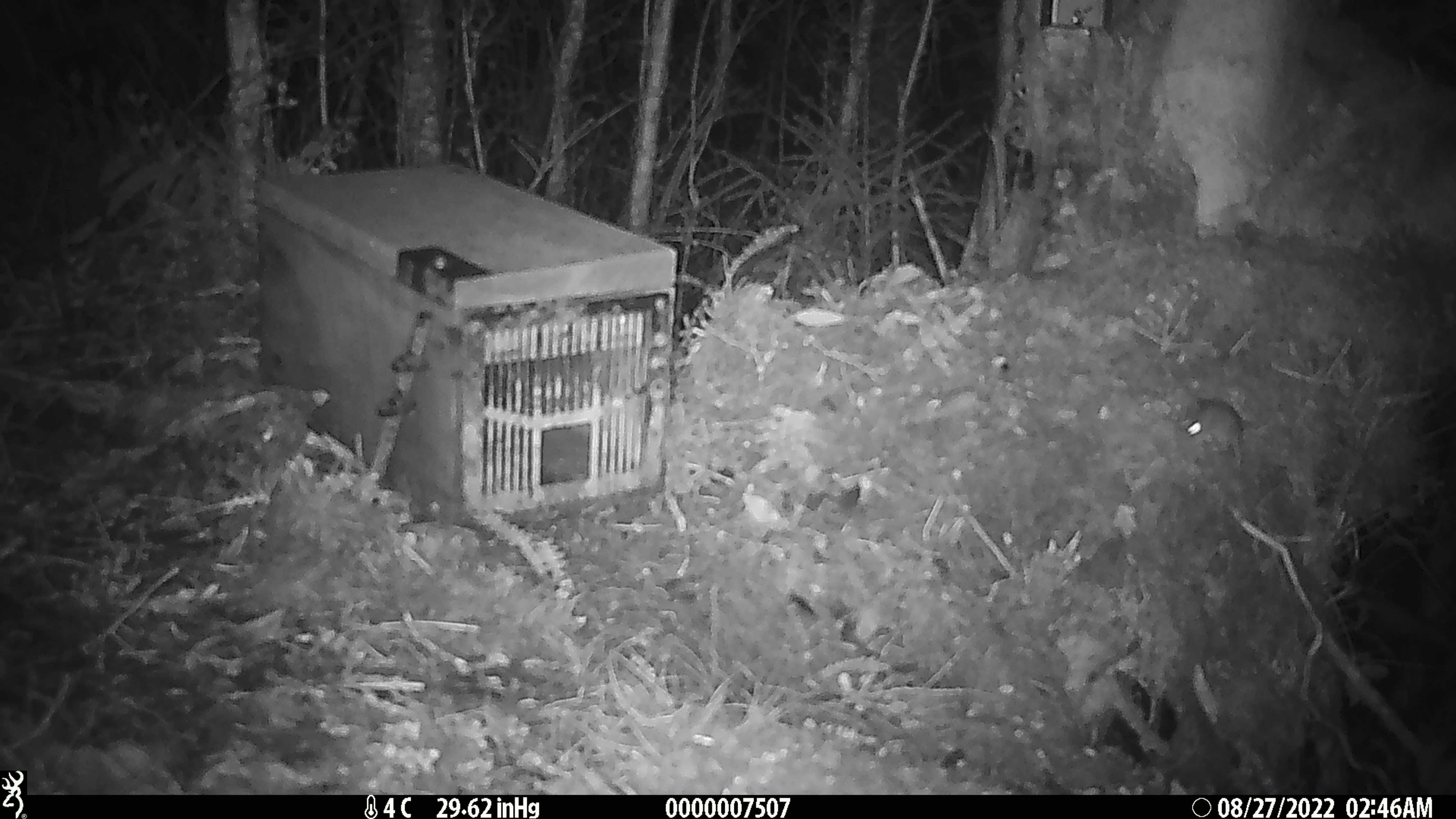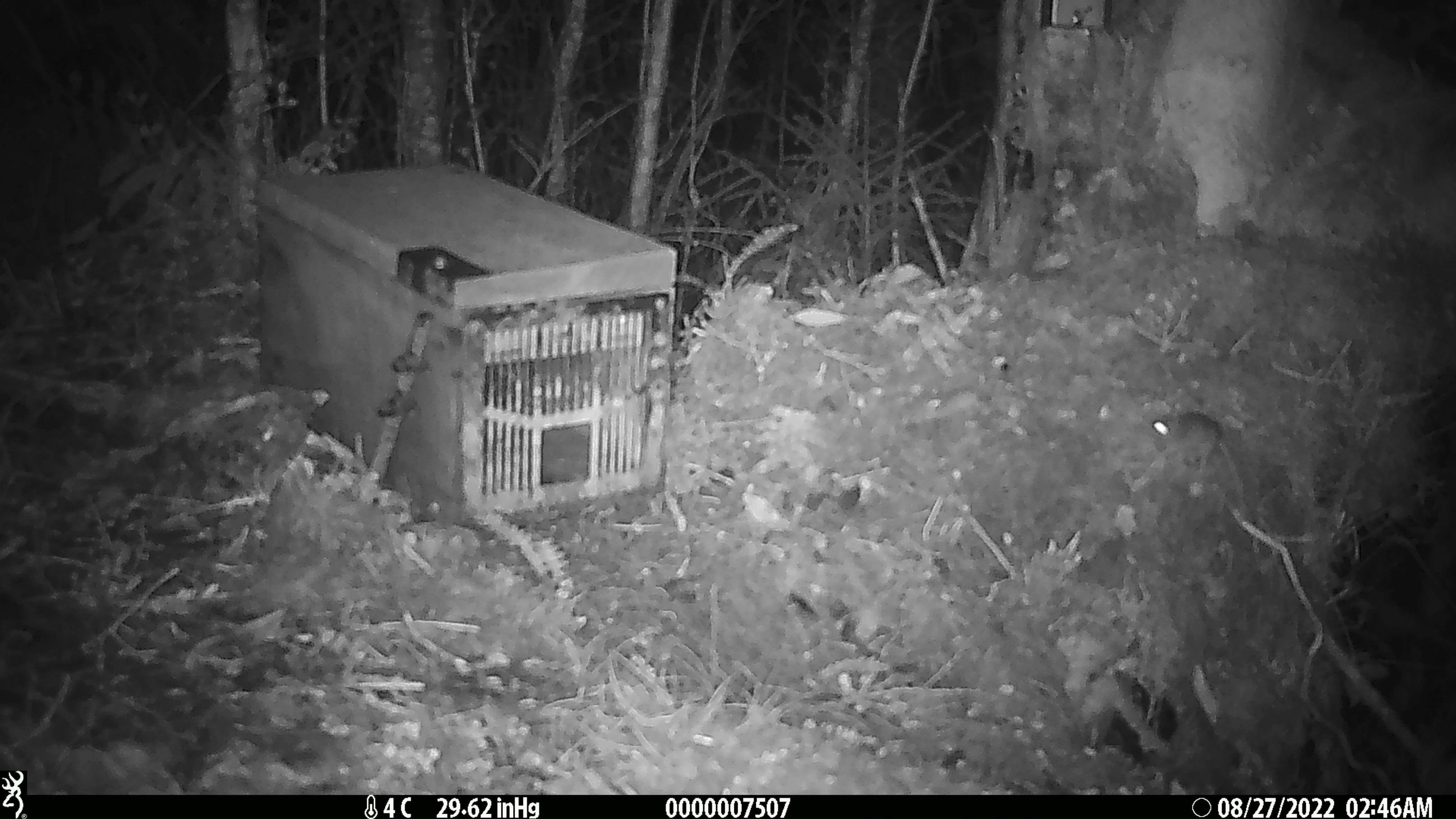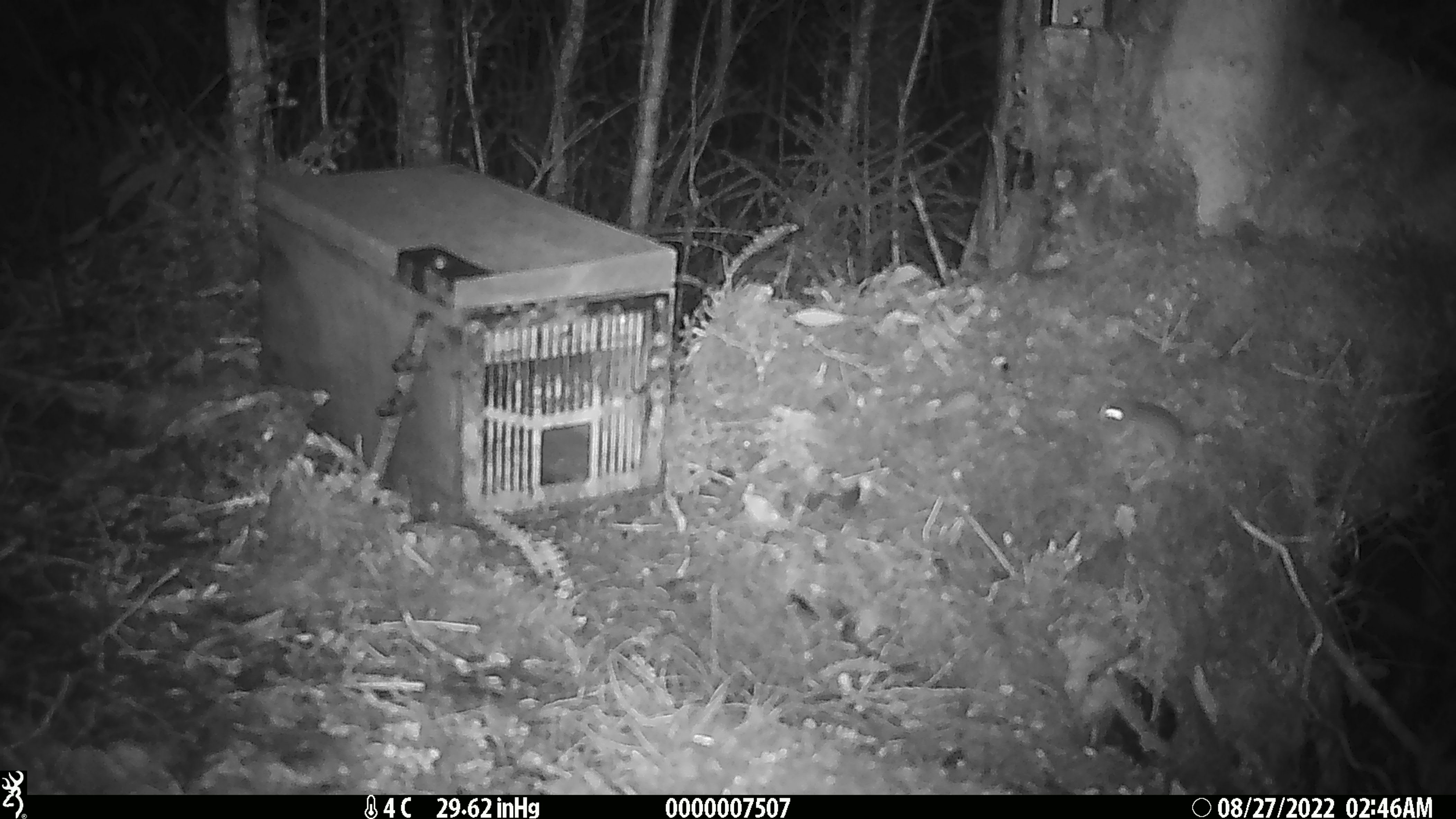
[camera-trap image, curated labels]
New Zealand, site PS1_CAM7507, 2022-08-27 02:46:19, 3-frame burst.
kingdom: Animalia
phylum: Chordata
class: Mammalia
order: Rodentia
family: Muridae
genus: Mus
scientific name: Mus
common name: mouse